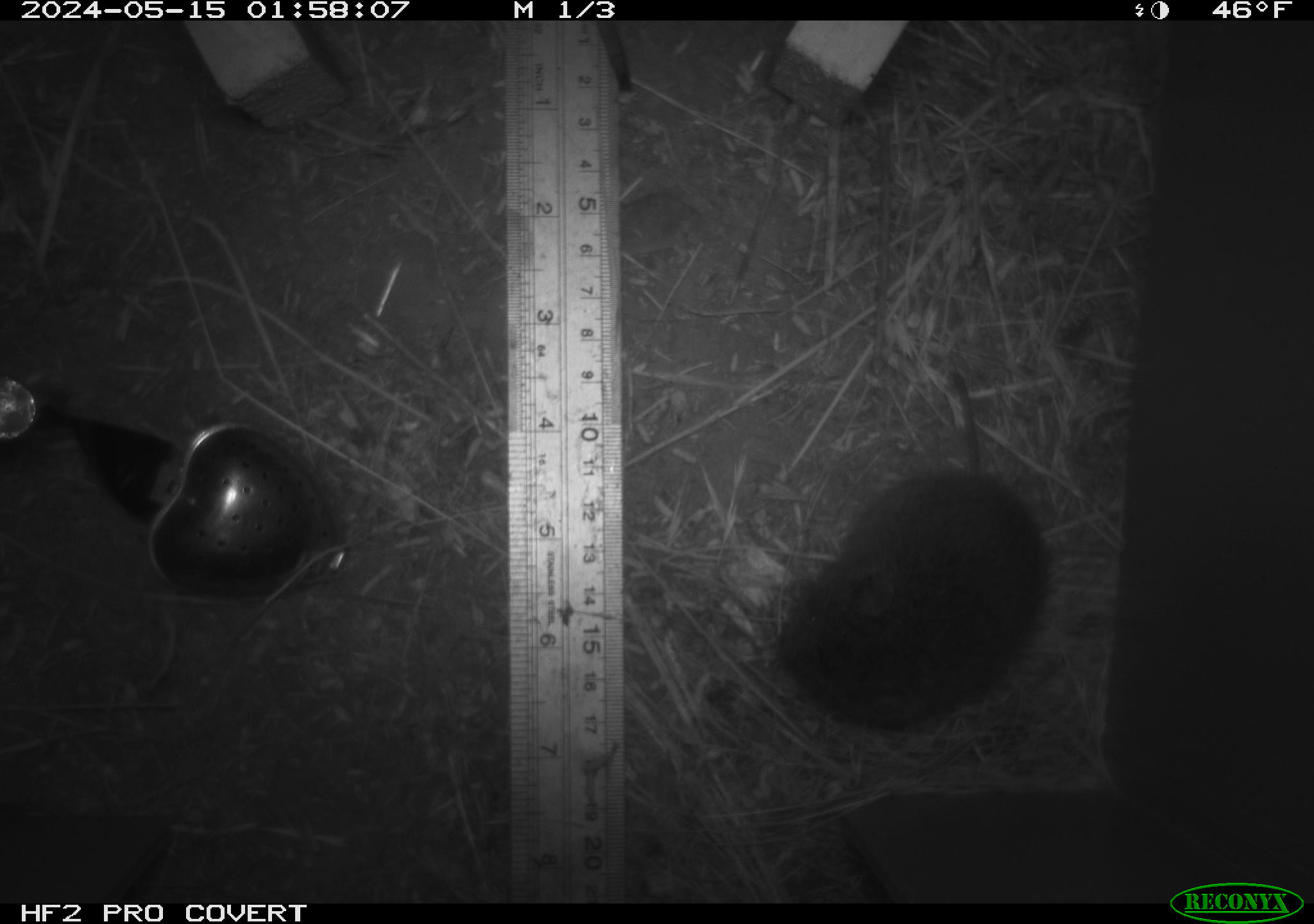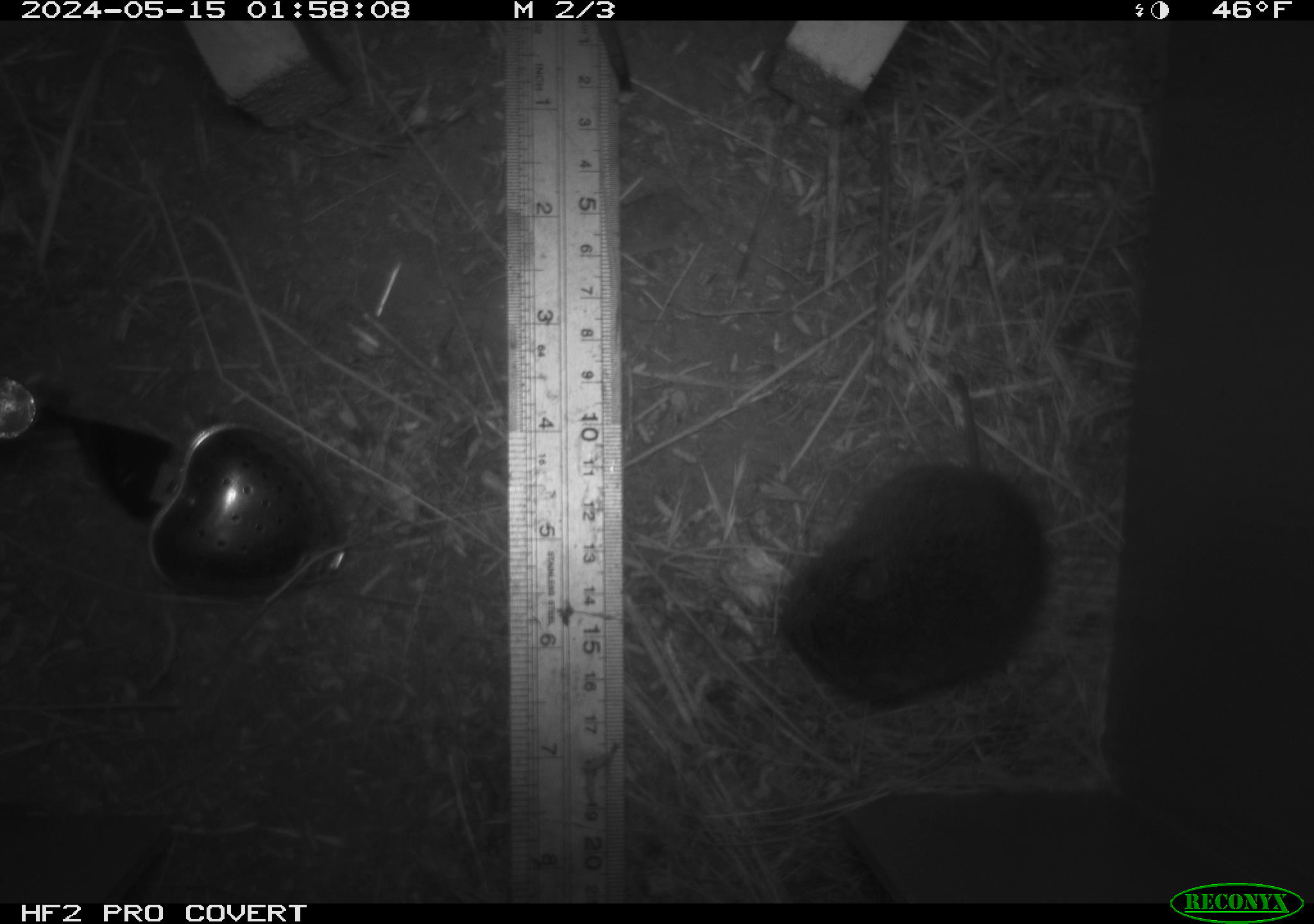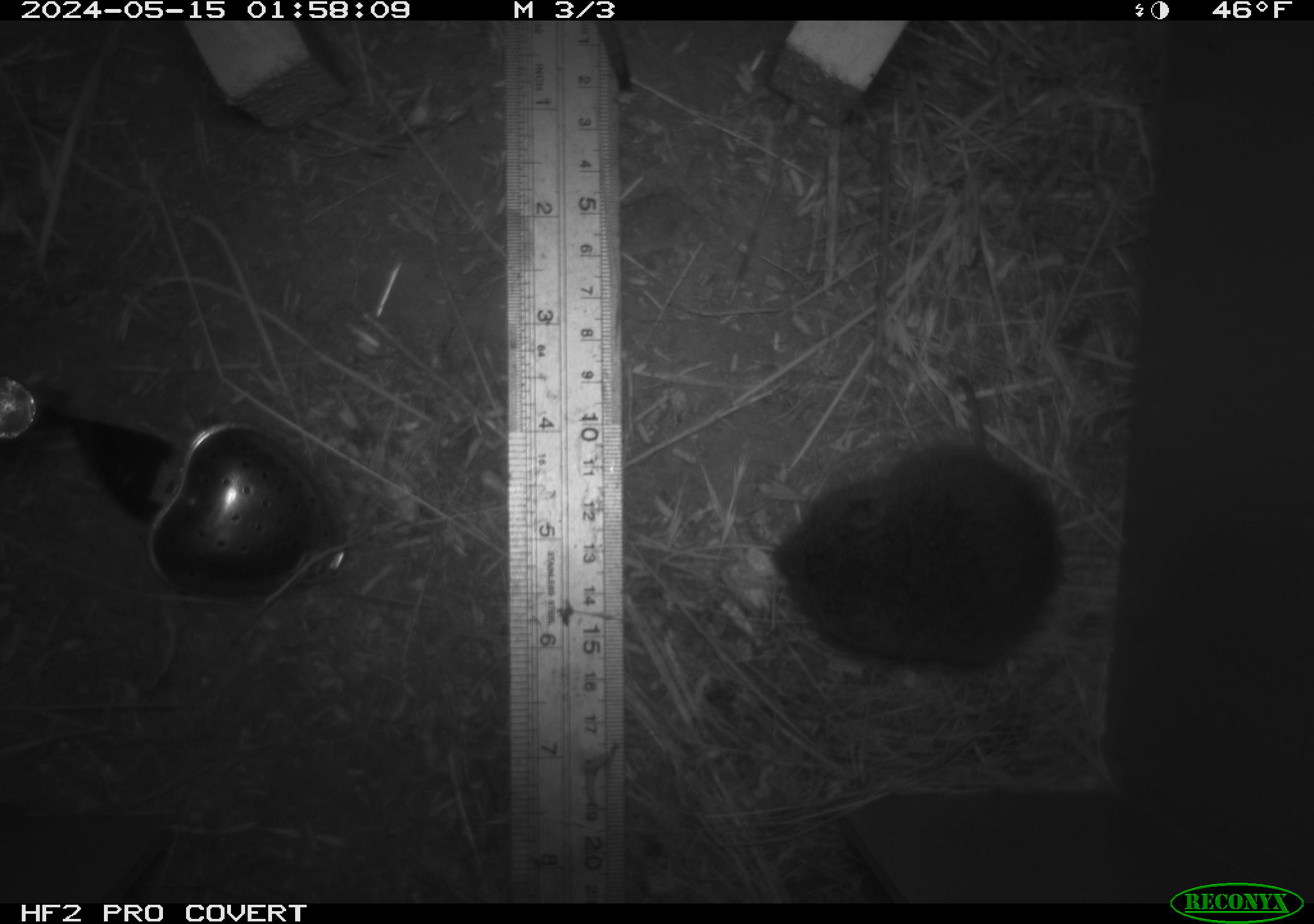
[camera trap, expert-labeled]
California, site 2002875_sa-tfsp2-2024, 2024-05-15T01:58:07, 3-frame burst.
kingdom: Animalia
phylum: Chordata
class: Mammalia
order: Rodentia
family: Cricetidae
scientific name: Arvicolinae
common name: voles, lemmings, and muskrats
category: arvicolinae subfamily